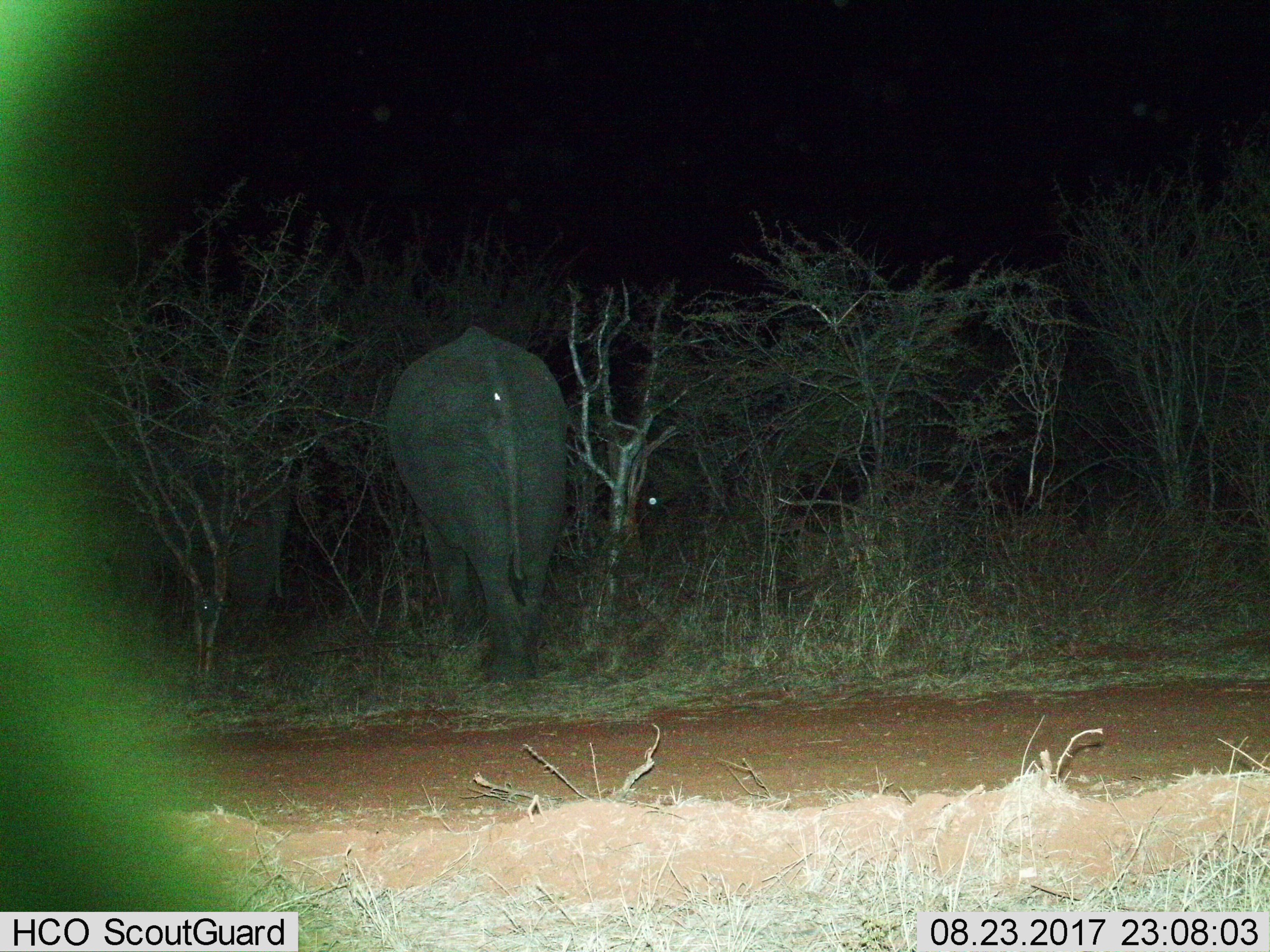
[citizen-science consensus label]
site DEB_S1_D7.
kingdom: Animalia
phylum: Chordata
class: Mammalia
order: Proboscidea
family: Elephantidae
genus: Loxodonta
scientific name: Loxodonta africana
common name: african bush elephant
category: elephant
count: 2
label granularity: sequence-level